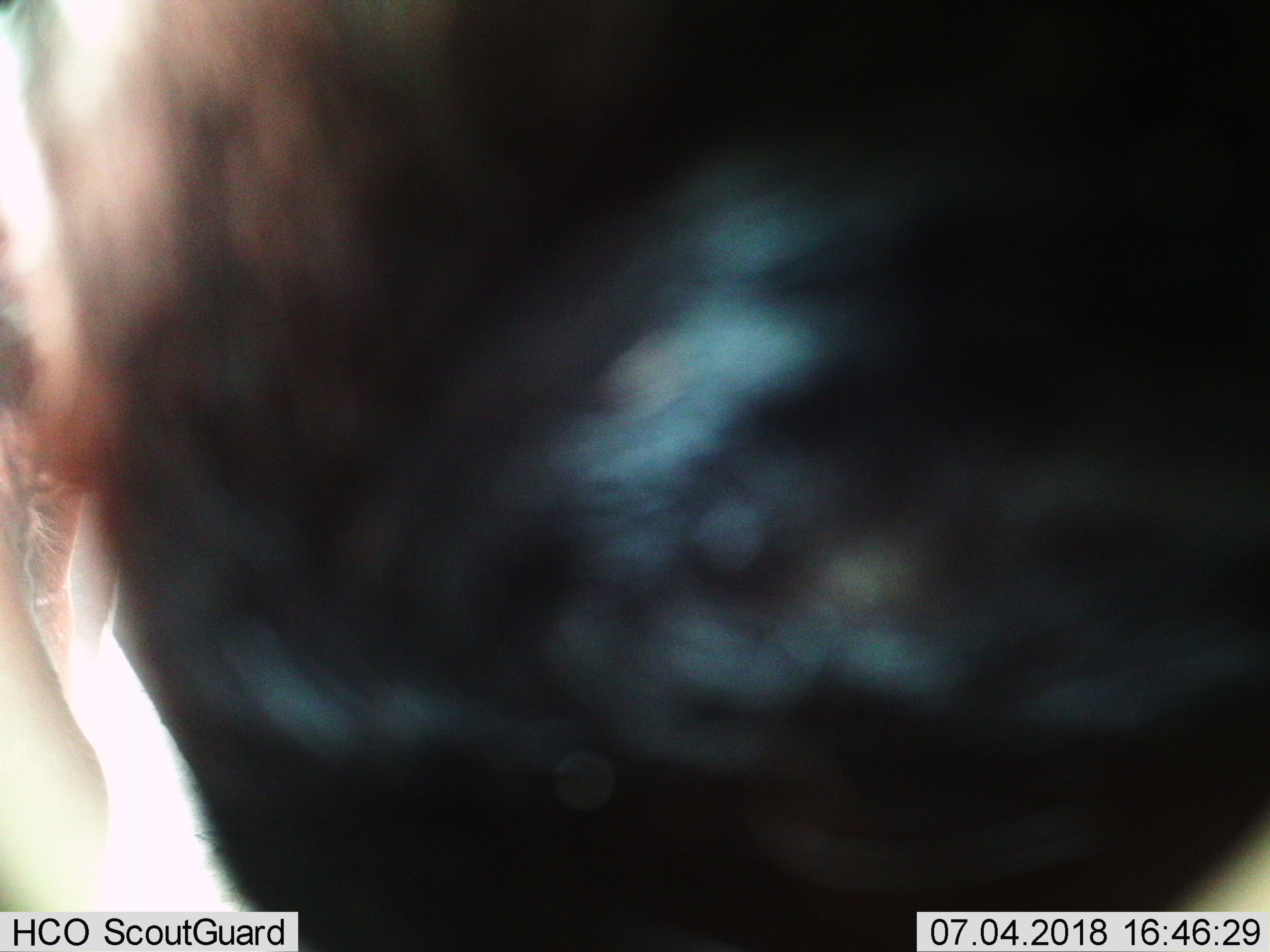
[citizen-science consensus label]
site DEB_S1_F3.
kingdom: Animalia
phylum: Chordata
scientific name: Vertebrata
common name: domestic animal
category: domesticanimal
Domesticanimal (domestic animal) (Vertebrata), count 1. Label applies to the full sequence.